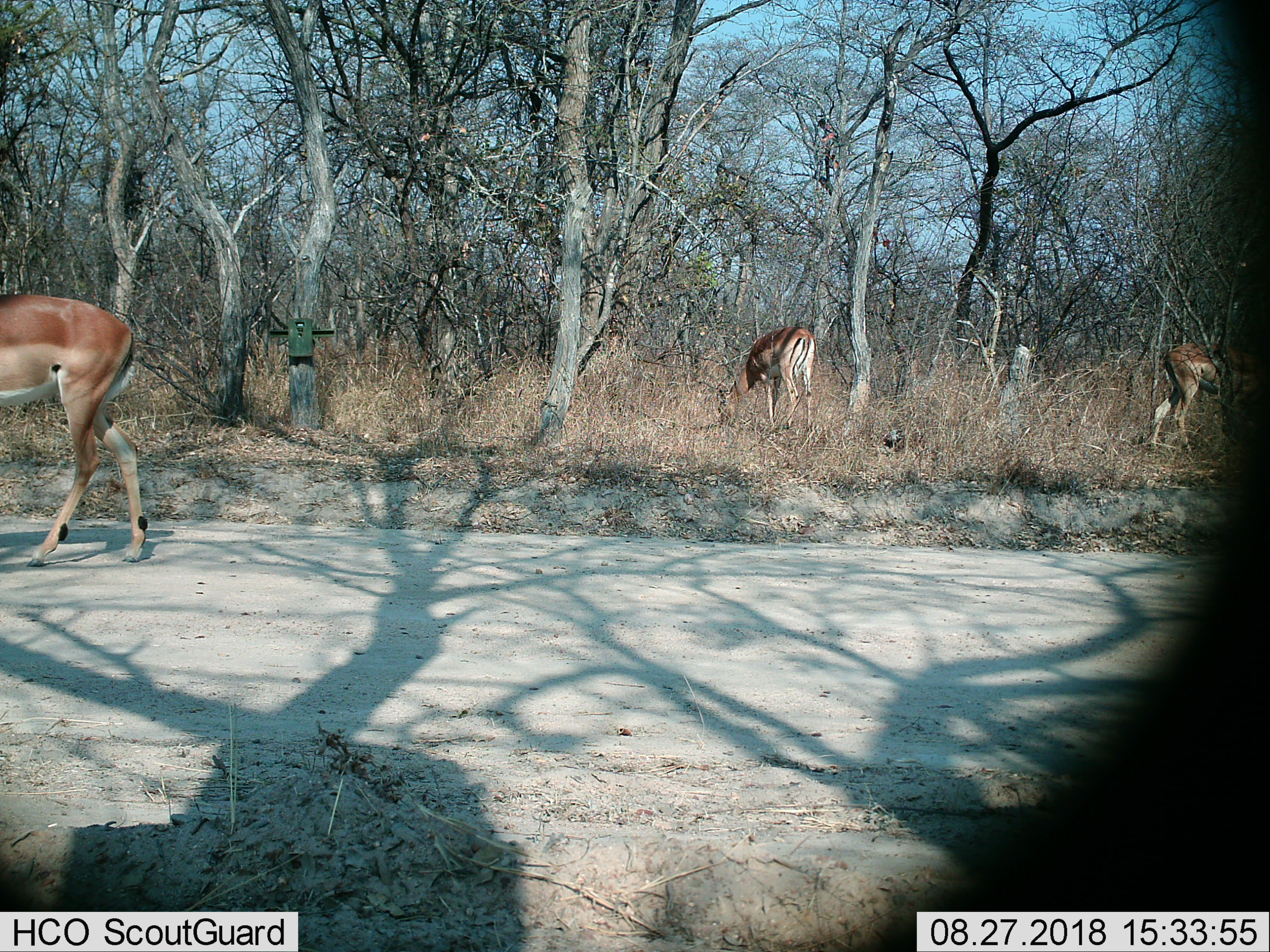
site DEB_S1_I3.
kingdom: Animalia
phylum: Chordata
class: Mammalia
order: Artiodactyla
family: Bovidae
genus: Aepyceros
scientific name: Aepyceros melampus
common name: impala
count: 3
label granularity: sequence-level